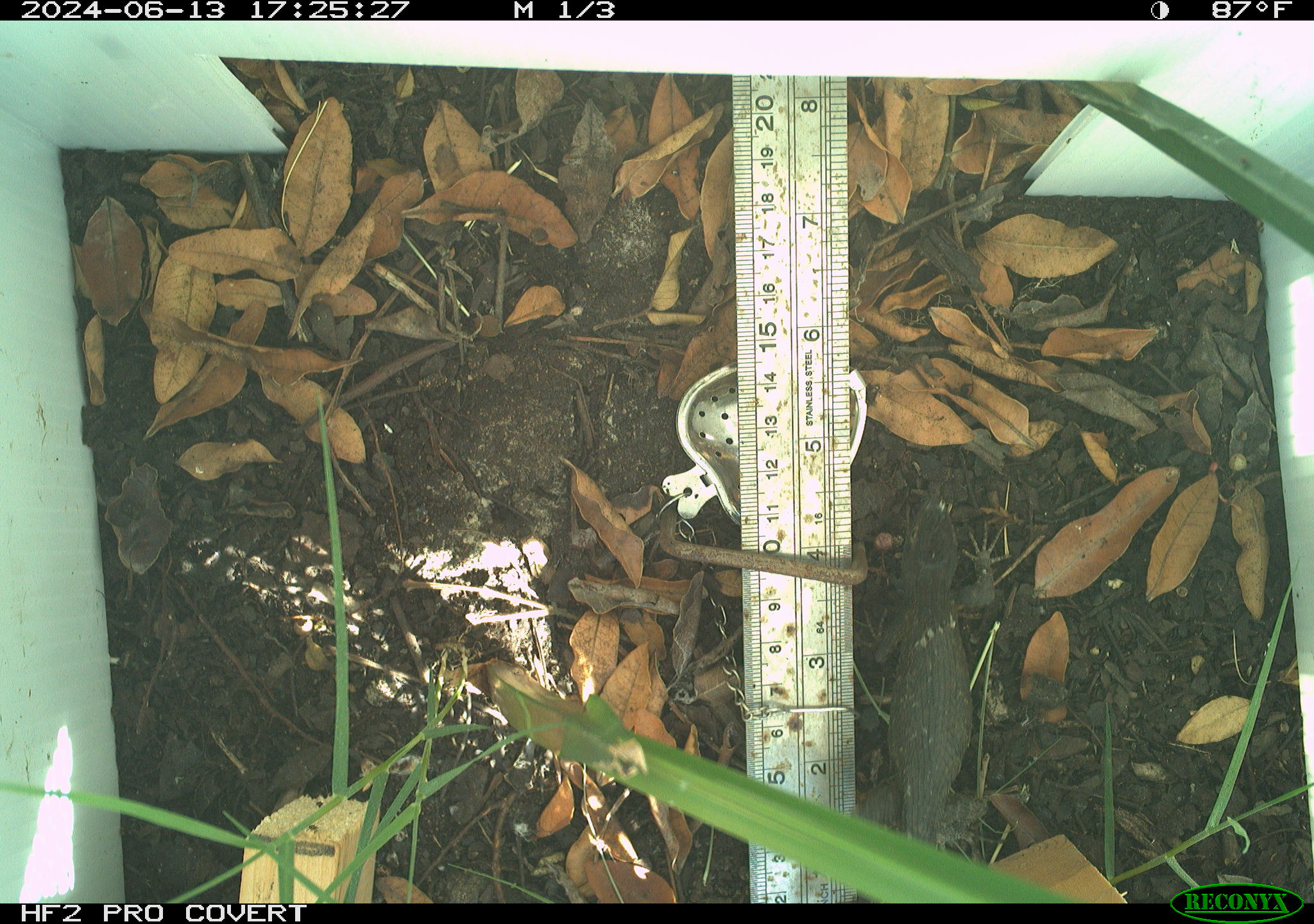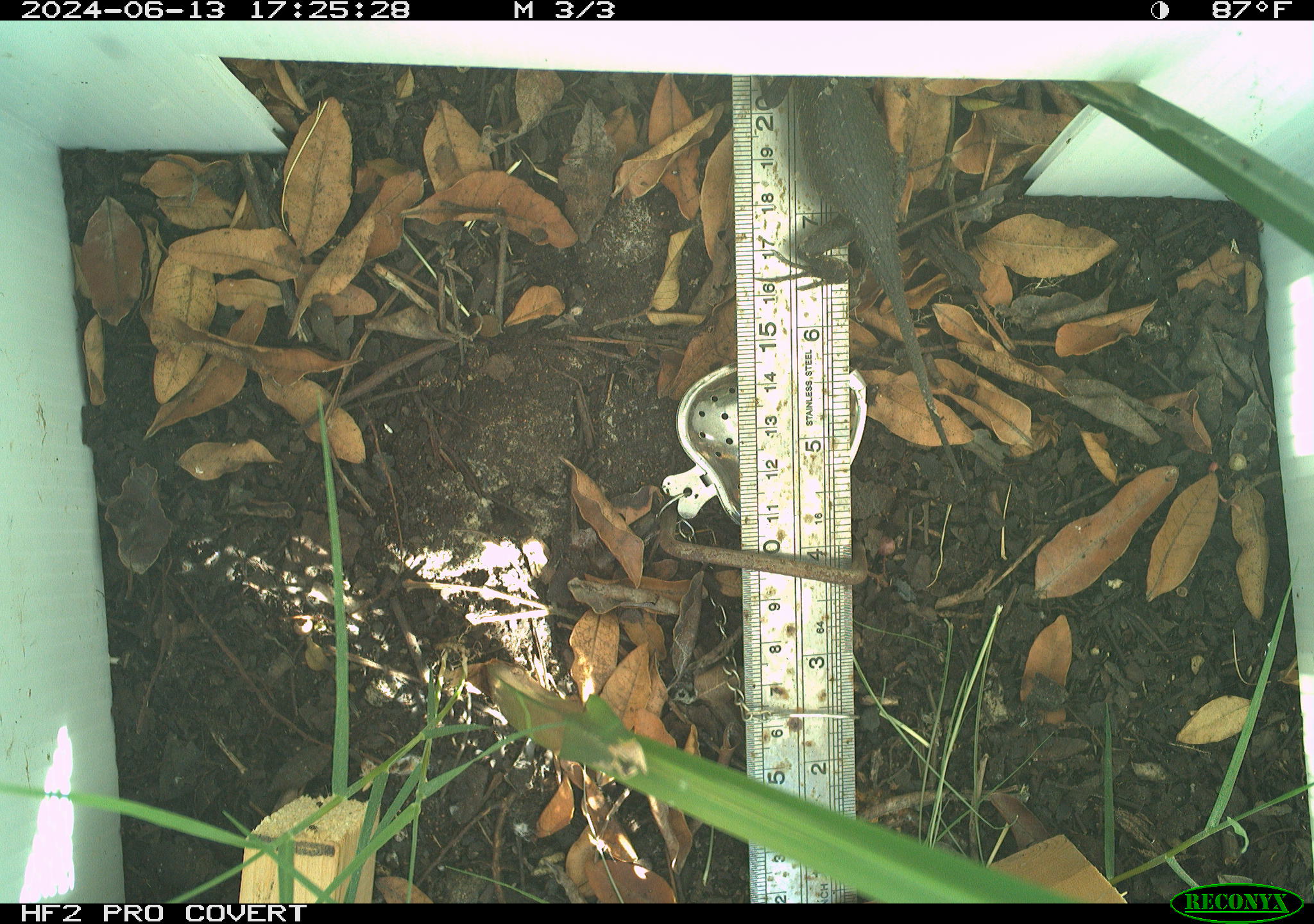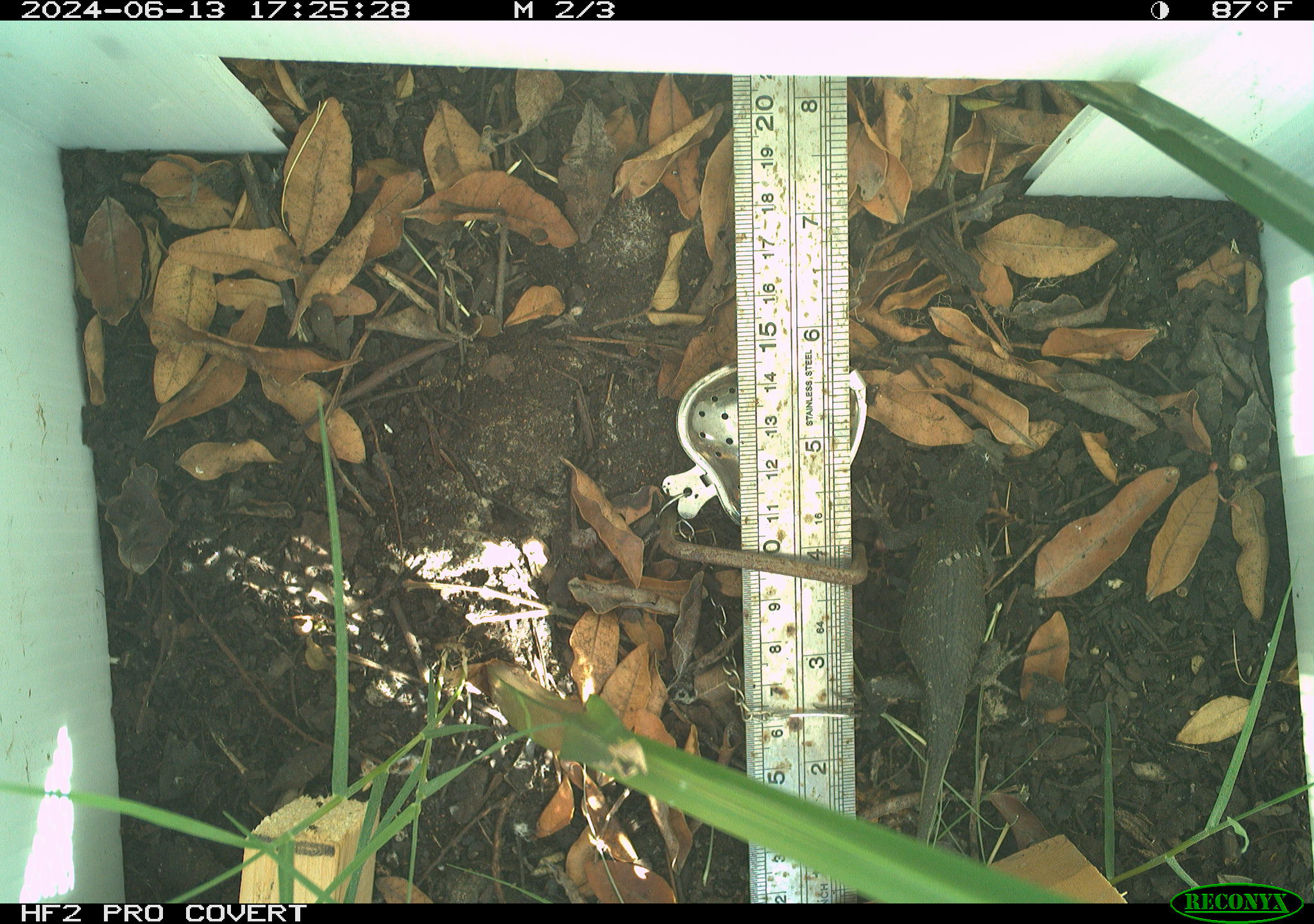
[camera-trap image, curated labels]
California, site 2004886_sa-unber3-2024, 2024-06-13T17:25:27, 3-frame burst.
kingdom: Animalia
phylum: Chordata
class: Reptilia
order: Squamata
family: Phrynosomatidae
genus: Sceloporus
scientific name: Sceloporus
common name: spiny lizards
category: sceloporus species